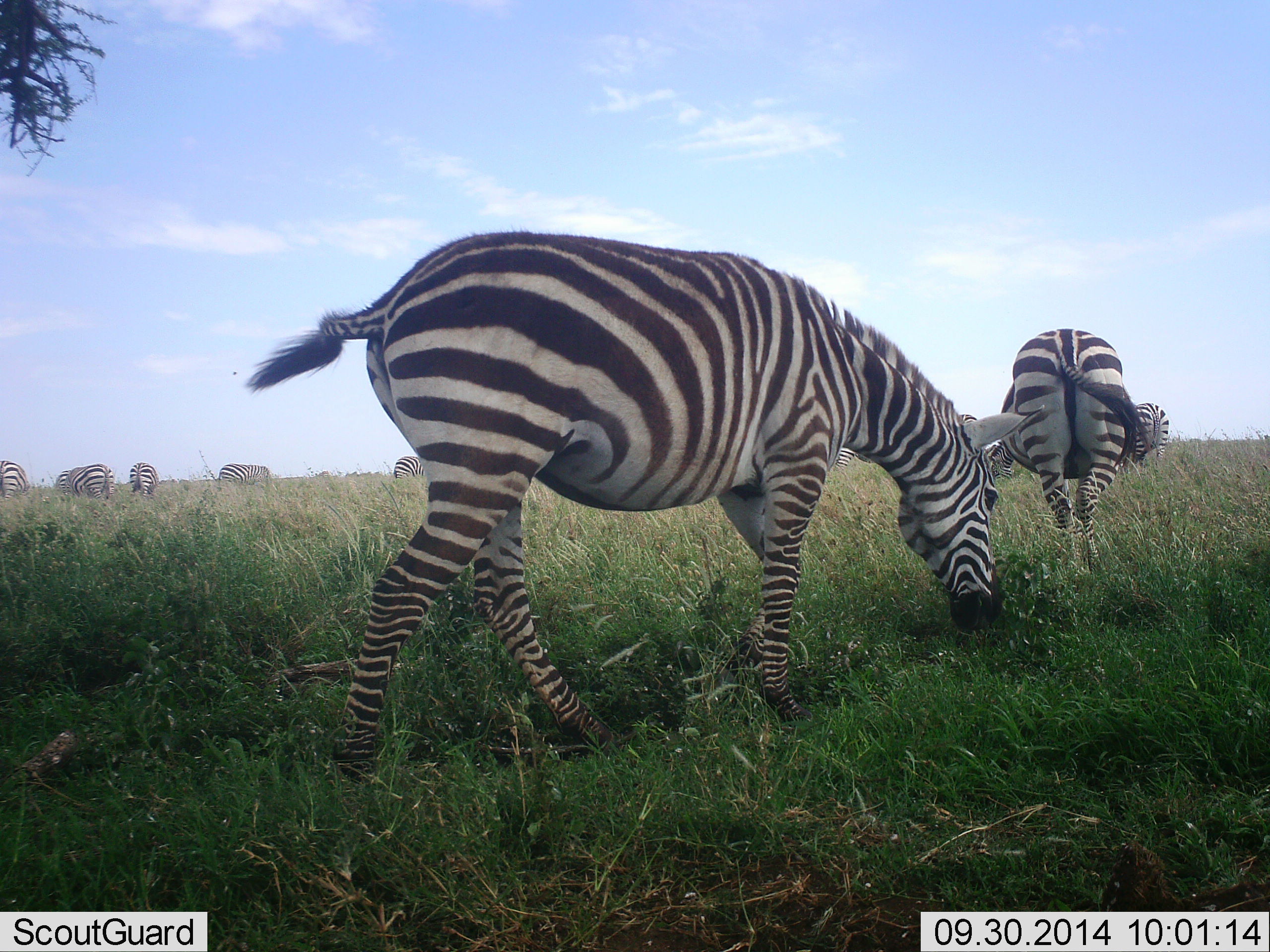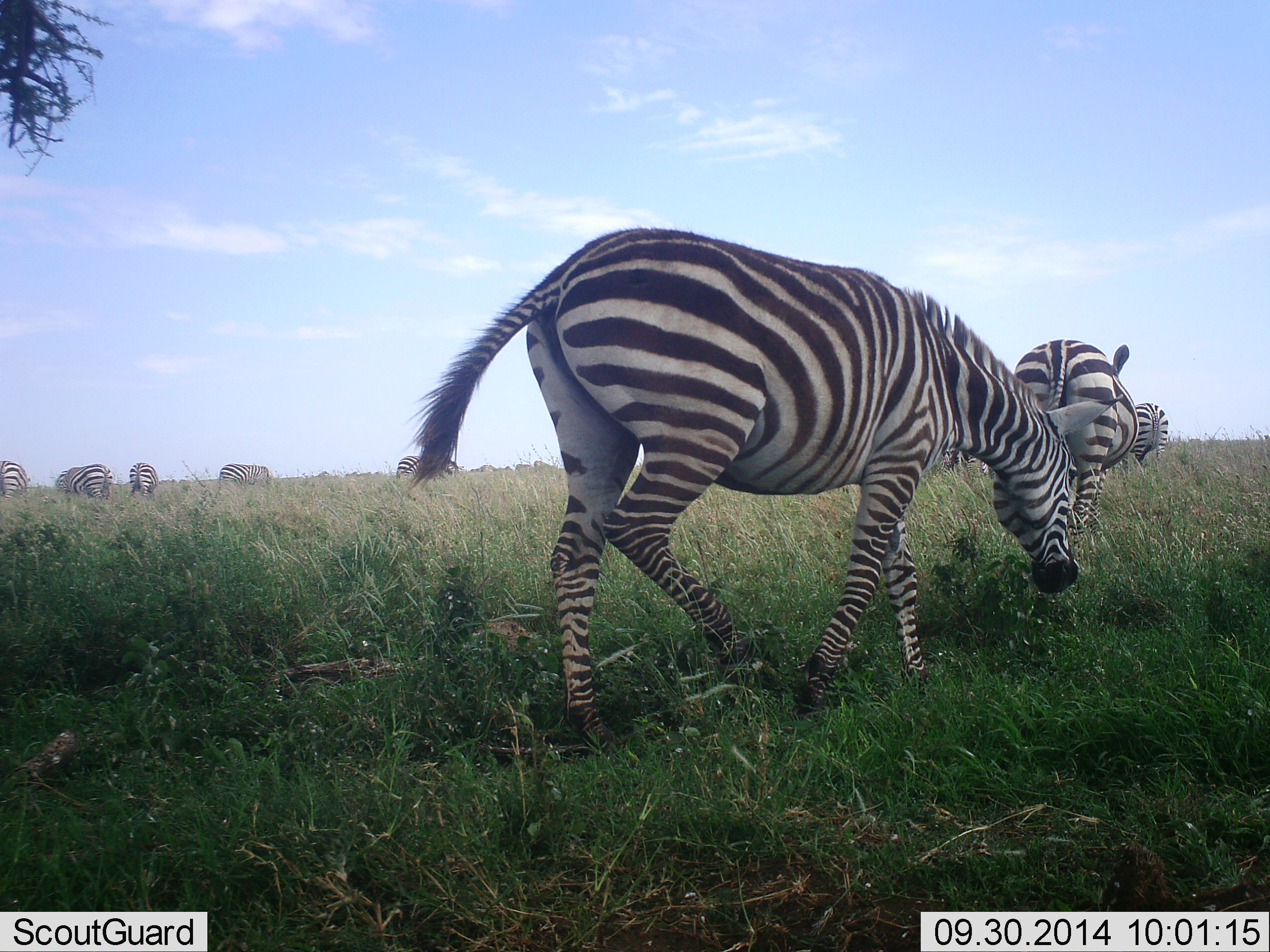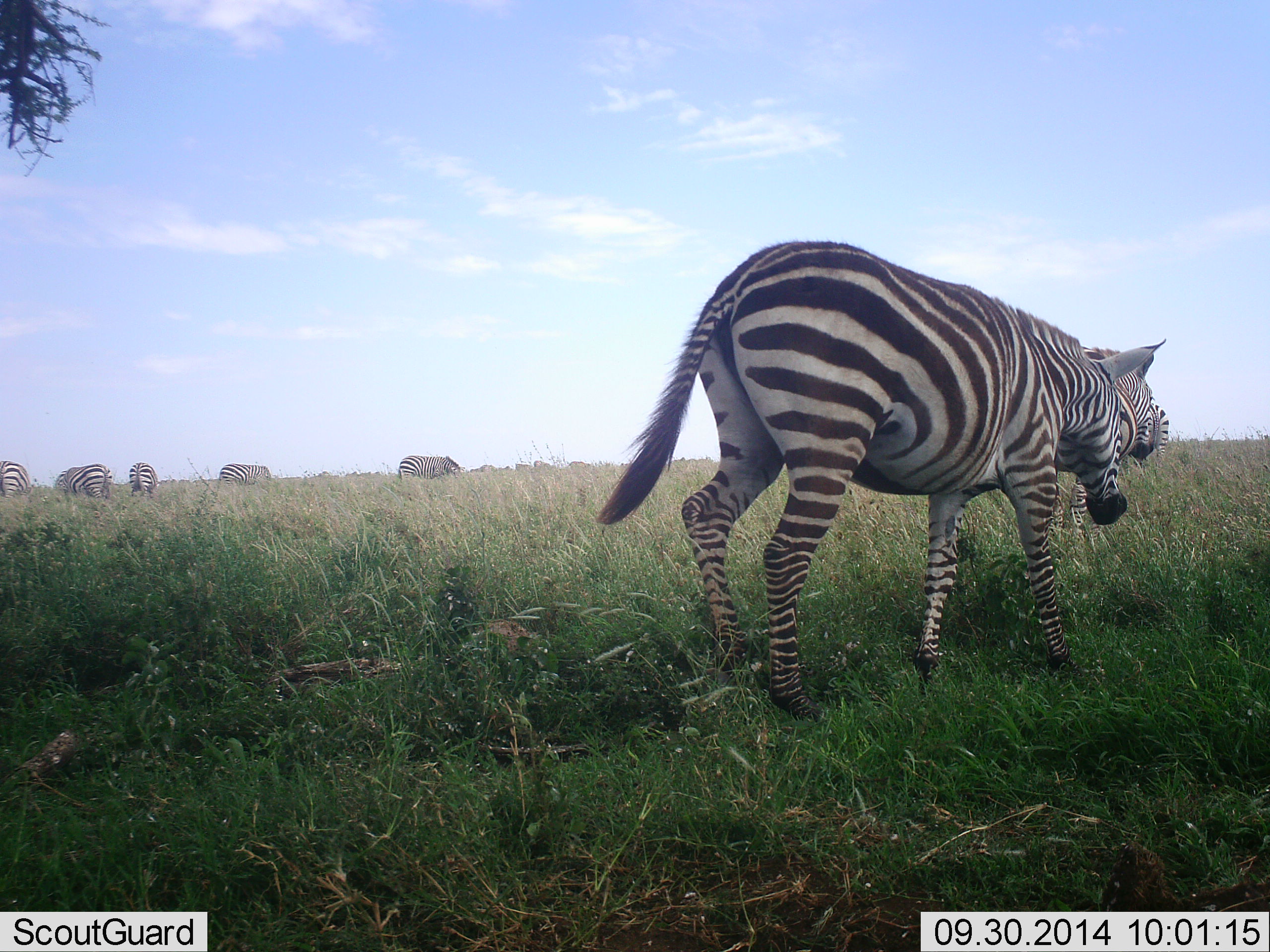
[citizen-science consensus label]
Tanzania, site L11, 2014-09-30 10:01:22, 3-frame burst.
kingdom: Animalia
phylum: Chordata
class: Mammalia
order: Perissodactyla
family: Equidae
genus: Equus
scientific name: Equus quagga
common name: plains zebra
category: zebra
Zebra (plains zebra) (Equus quagga), count 8. Behavior (volunteer vote fractions): standing 50%, resting 0%, moving 70%, interacting 0%. Young present (vote fraction): 0%. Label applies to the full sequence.